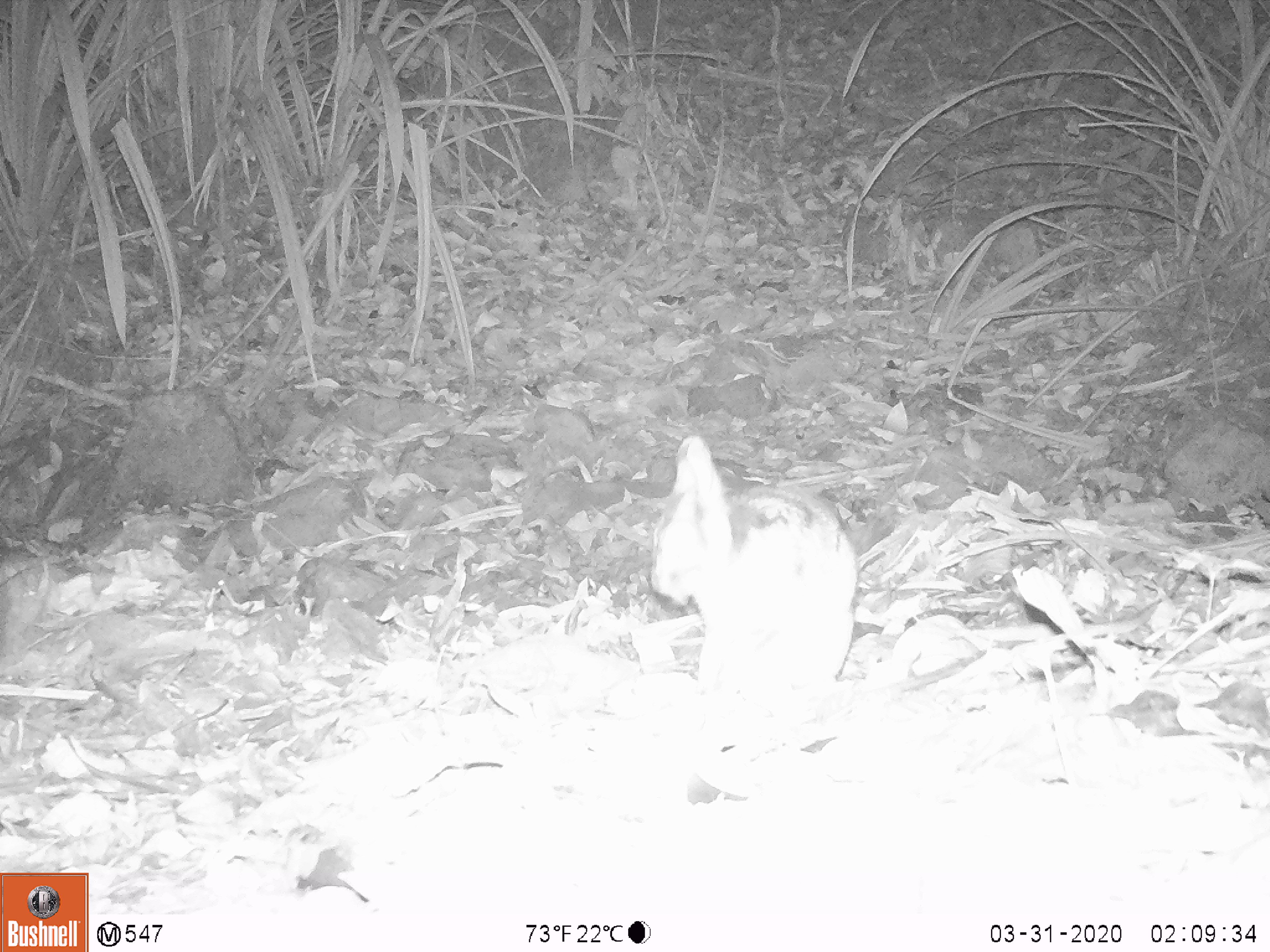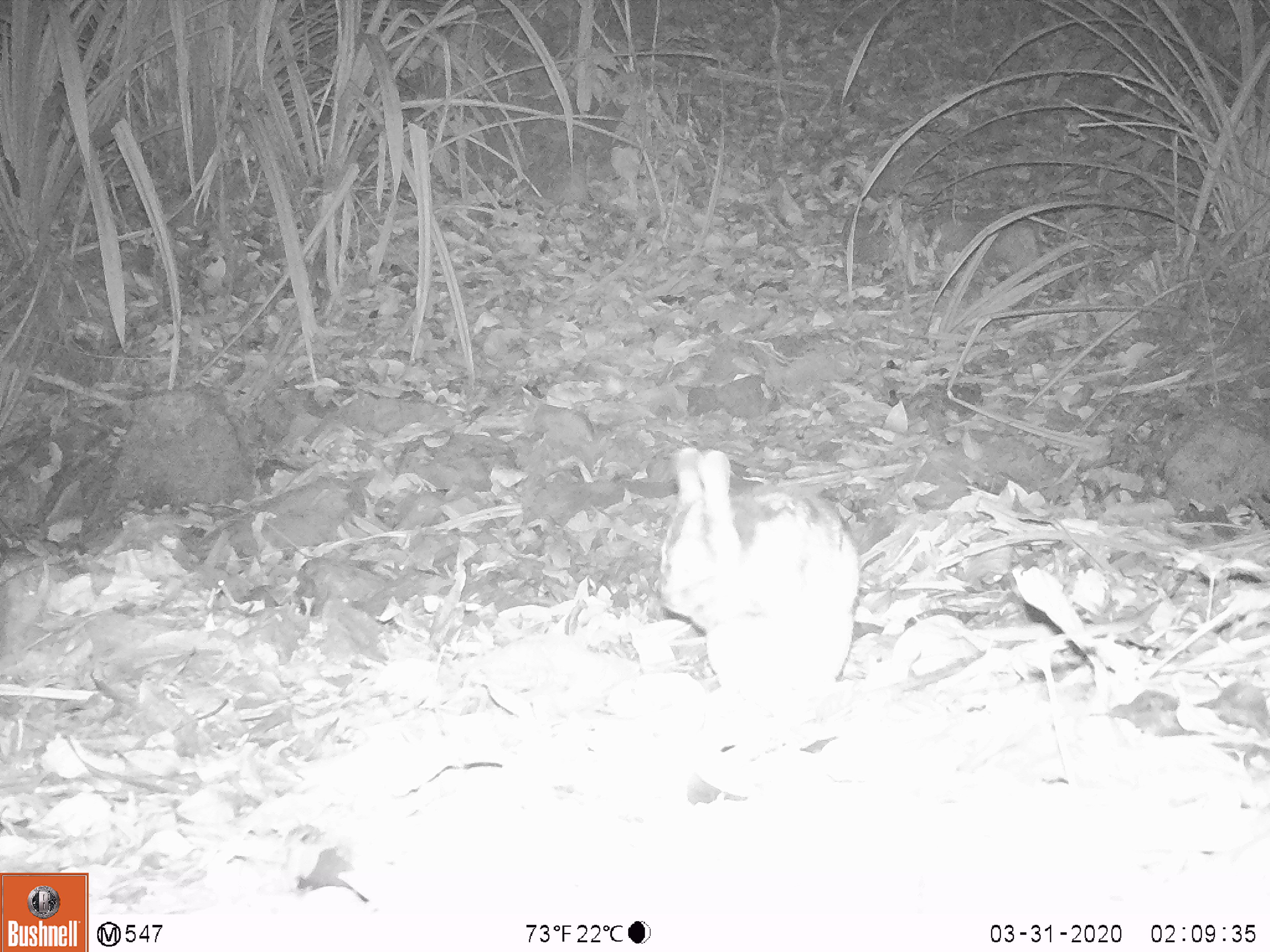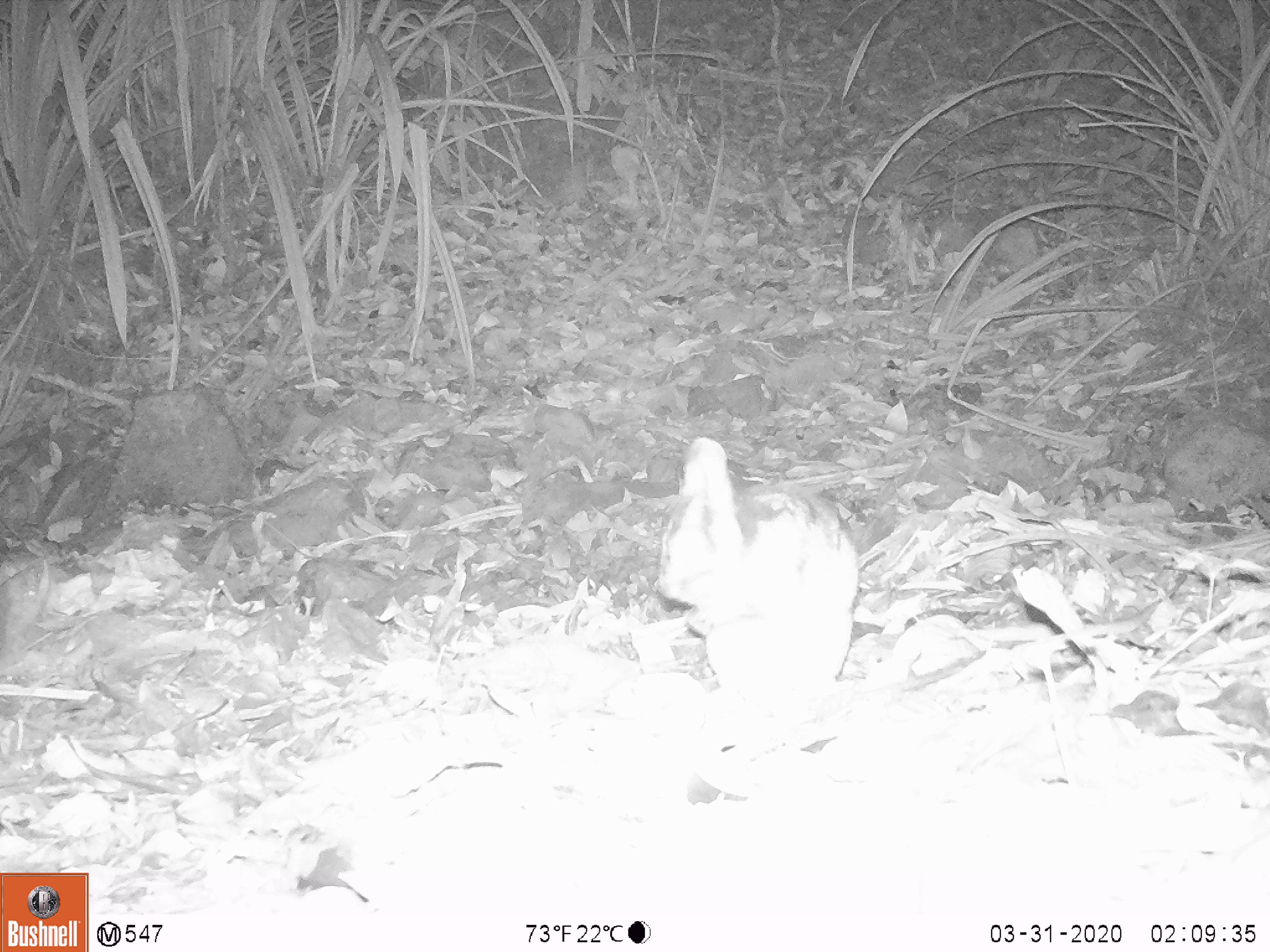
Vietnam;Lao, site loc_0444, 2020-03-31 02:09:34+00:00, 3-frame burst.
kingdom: Animalia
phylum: Chordata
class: Mammalia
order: Lagomorpha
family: Leporidae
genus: Nesolagus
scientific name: Nesolagus timminsi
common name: annamite striped rabbit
Annamite striped rabbit (Nesolagus timminsi). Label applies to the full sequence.